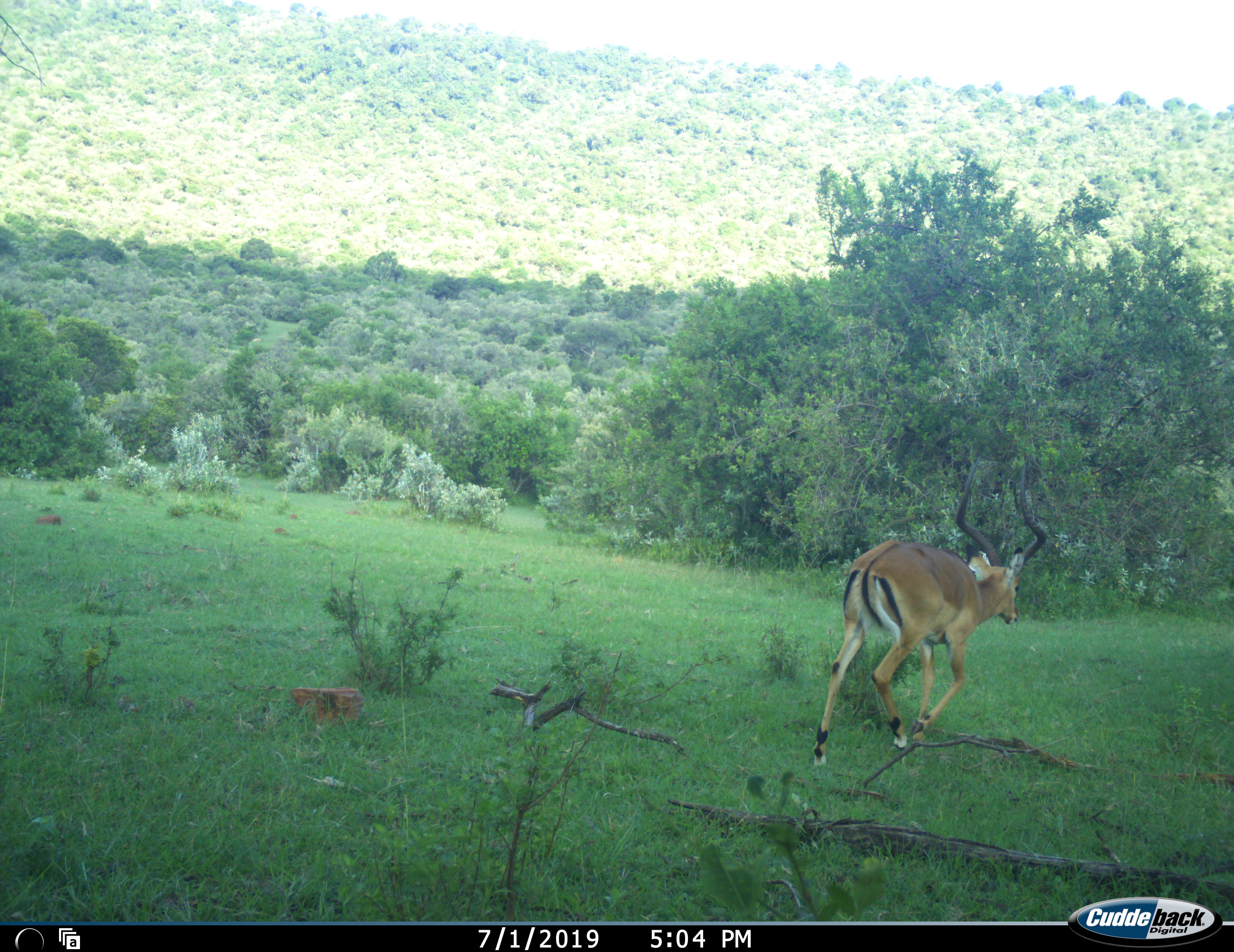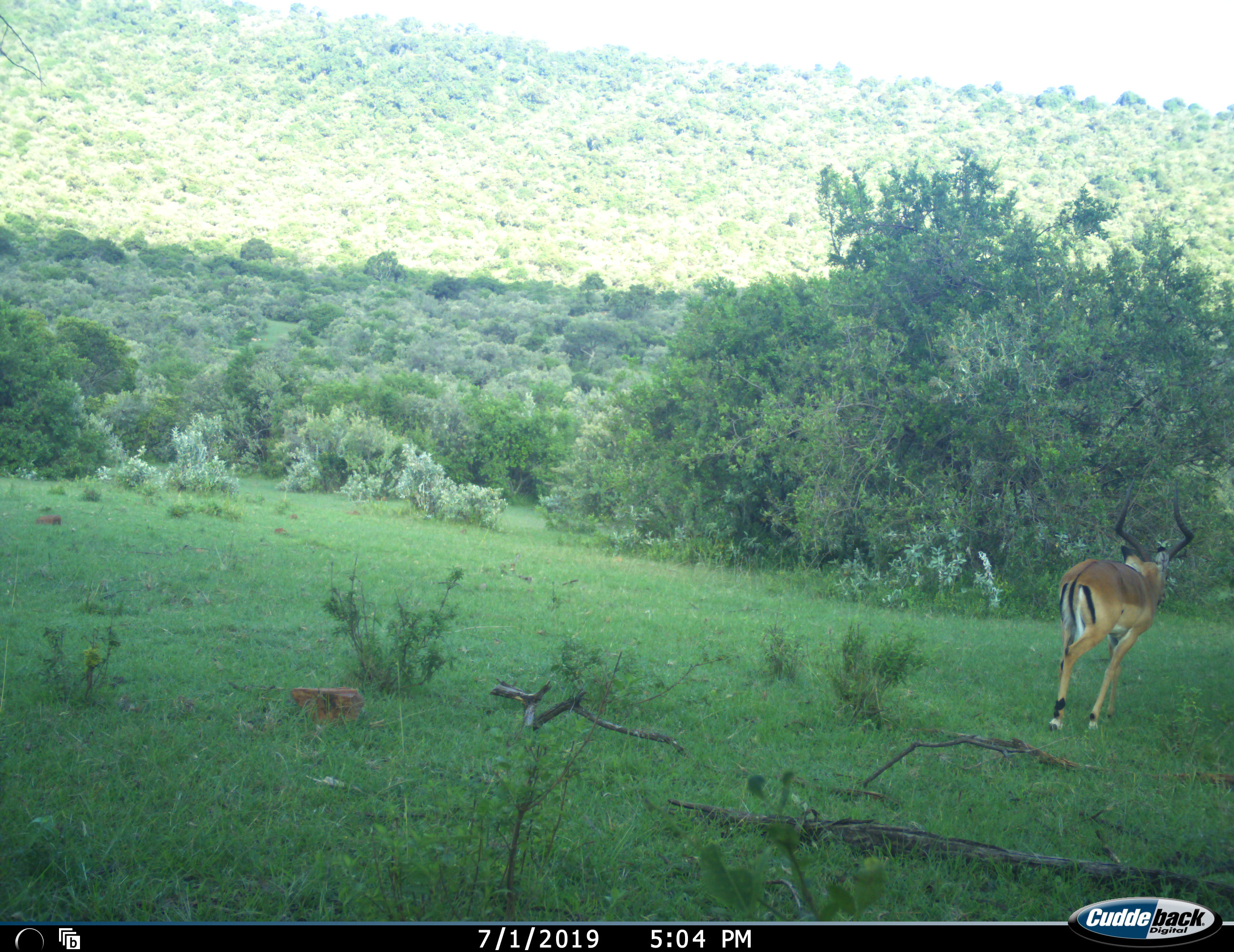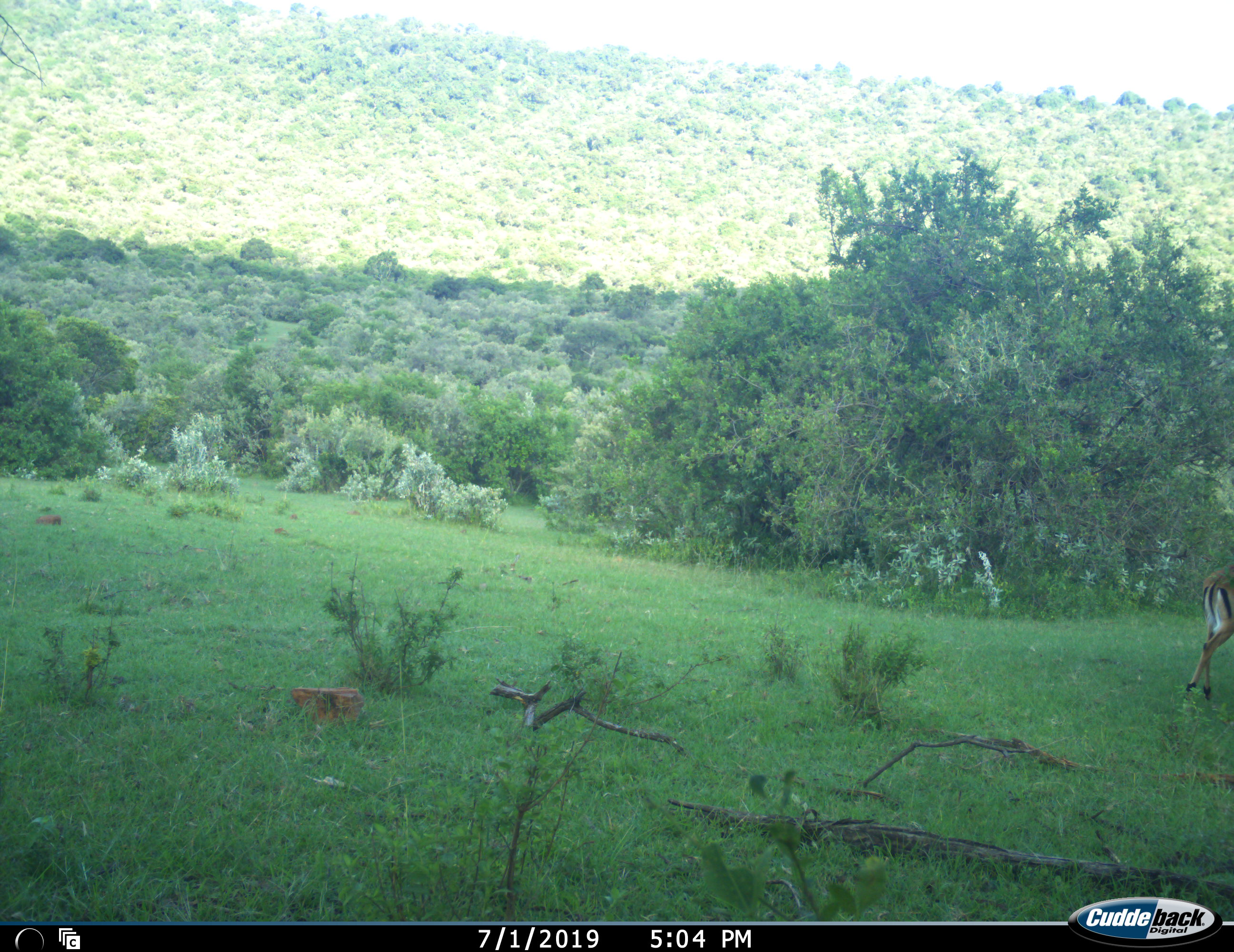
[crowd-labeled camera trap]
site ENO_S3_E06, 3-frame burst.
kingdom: Animalia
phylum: Chordata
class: Mammalia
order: Artiodactyla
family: Bovidae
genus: Aepyceros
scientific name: Aepyceros melampus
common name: impala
Impala (Aepyceros melampus), count 1. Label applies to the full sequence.